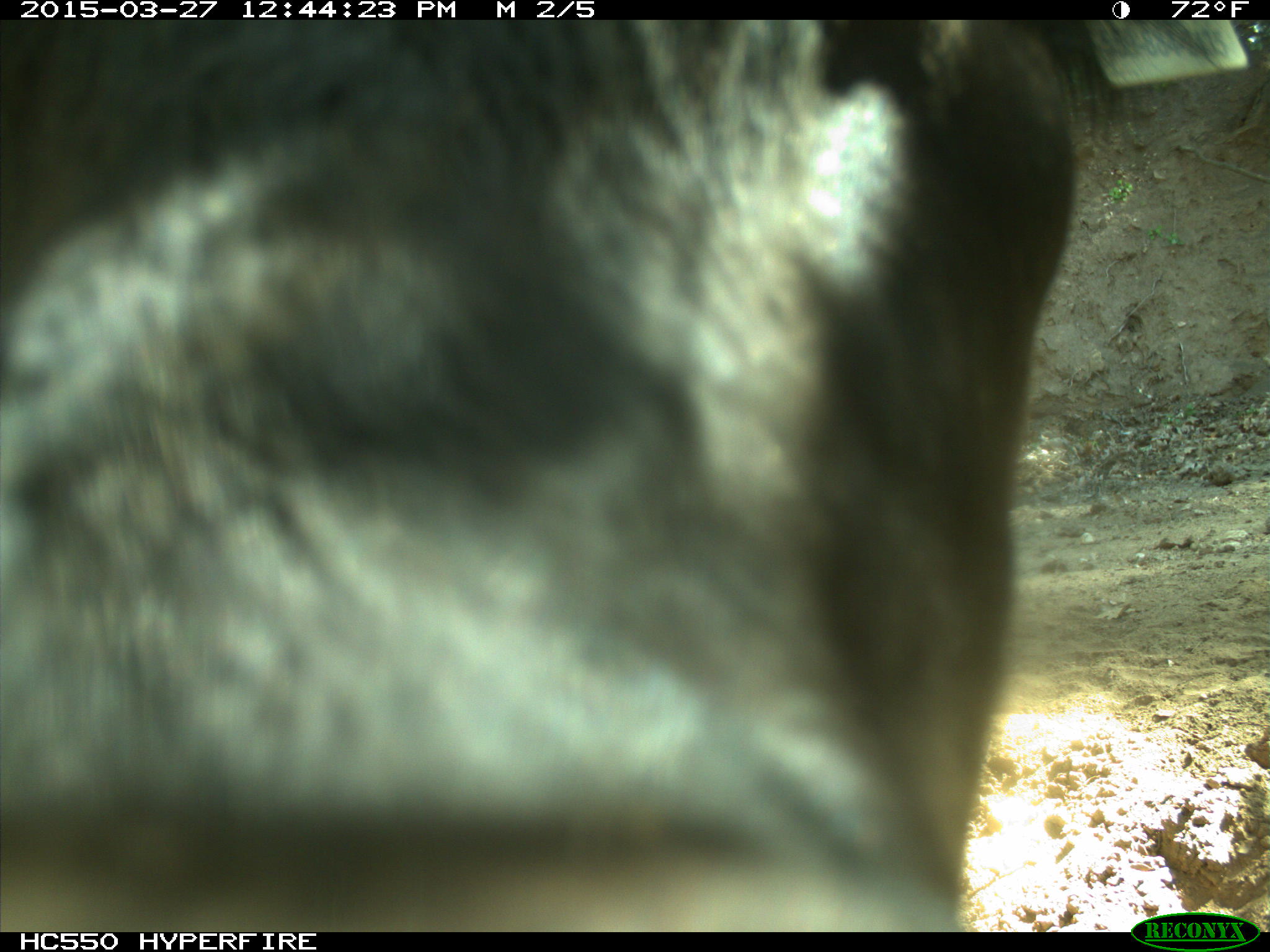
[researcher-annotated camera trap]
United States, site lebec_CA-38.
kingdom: Animalia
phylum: Chordata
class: Mammalia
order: Artiodactyla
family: Bovidae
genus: Bos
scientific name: Bos taurus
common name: domestic cow